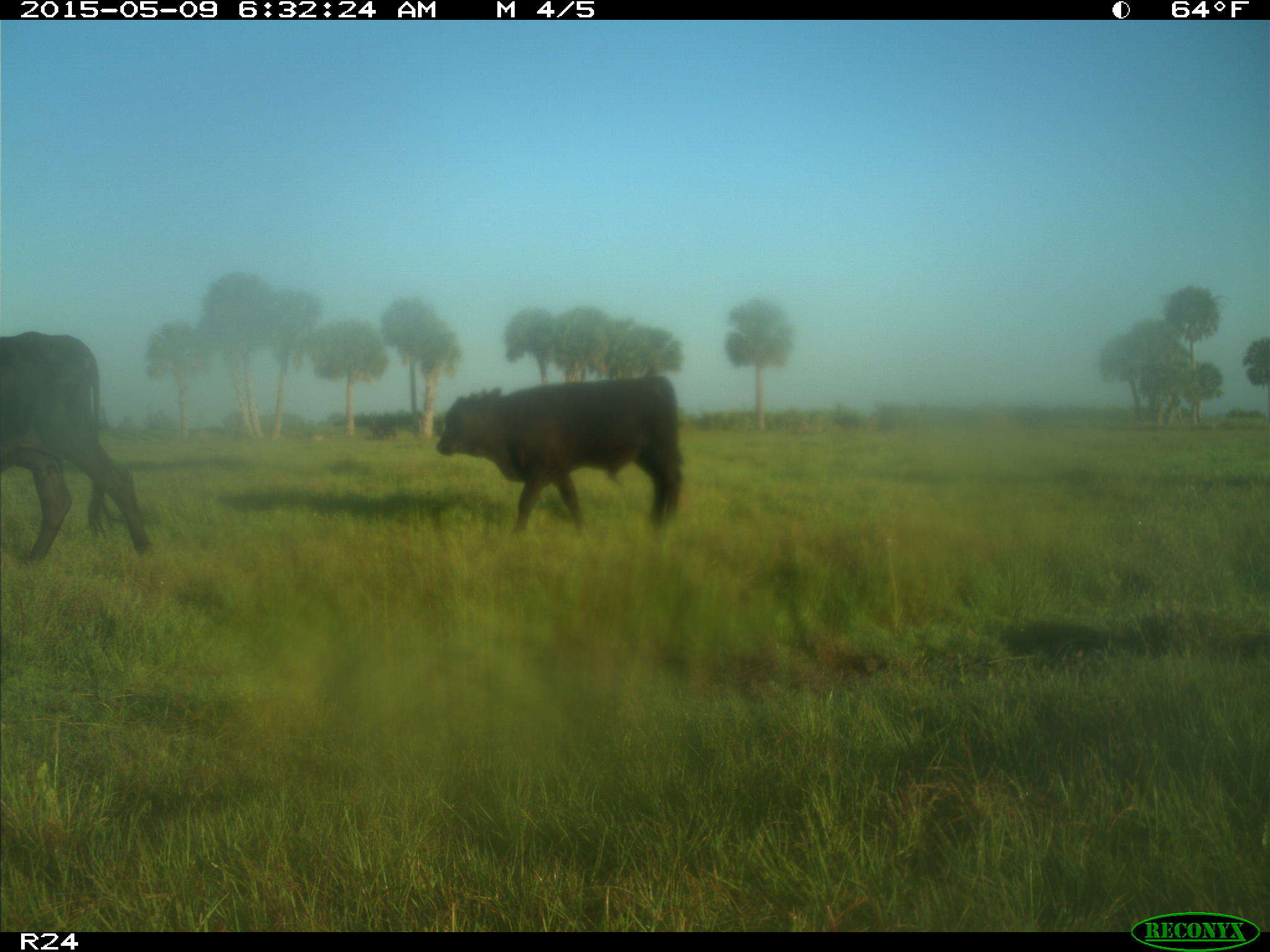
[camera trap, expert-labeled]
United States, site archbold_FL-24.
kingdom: Animalia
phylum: Chordata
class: Mammalia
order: Artiodactyla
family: Bovidae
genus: Bos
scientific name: Bos taurus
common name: domestic cow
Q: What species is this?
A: Bos taurus (domestic cow).